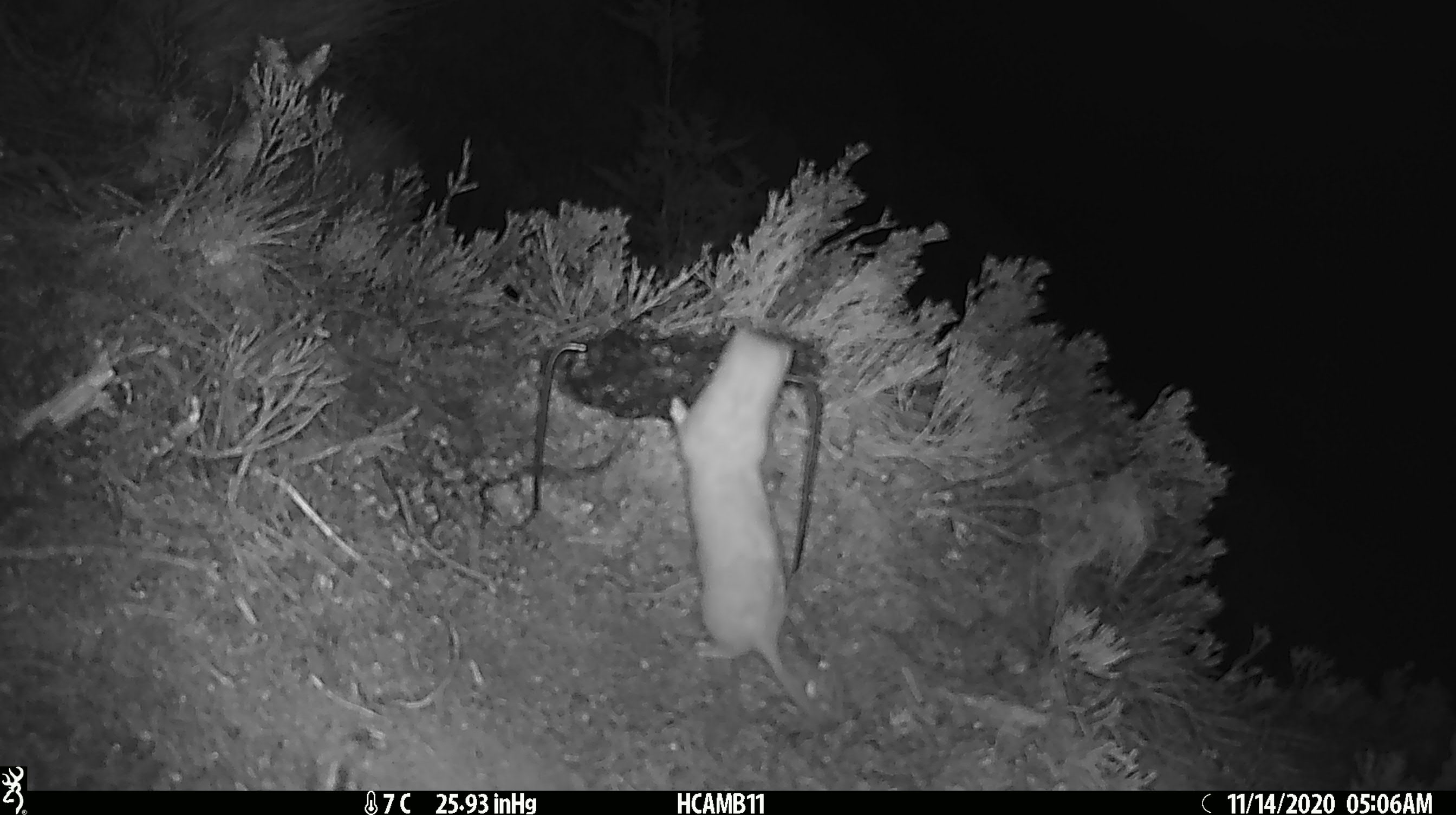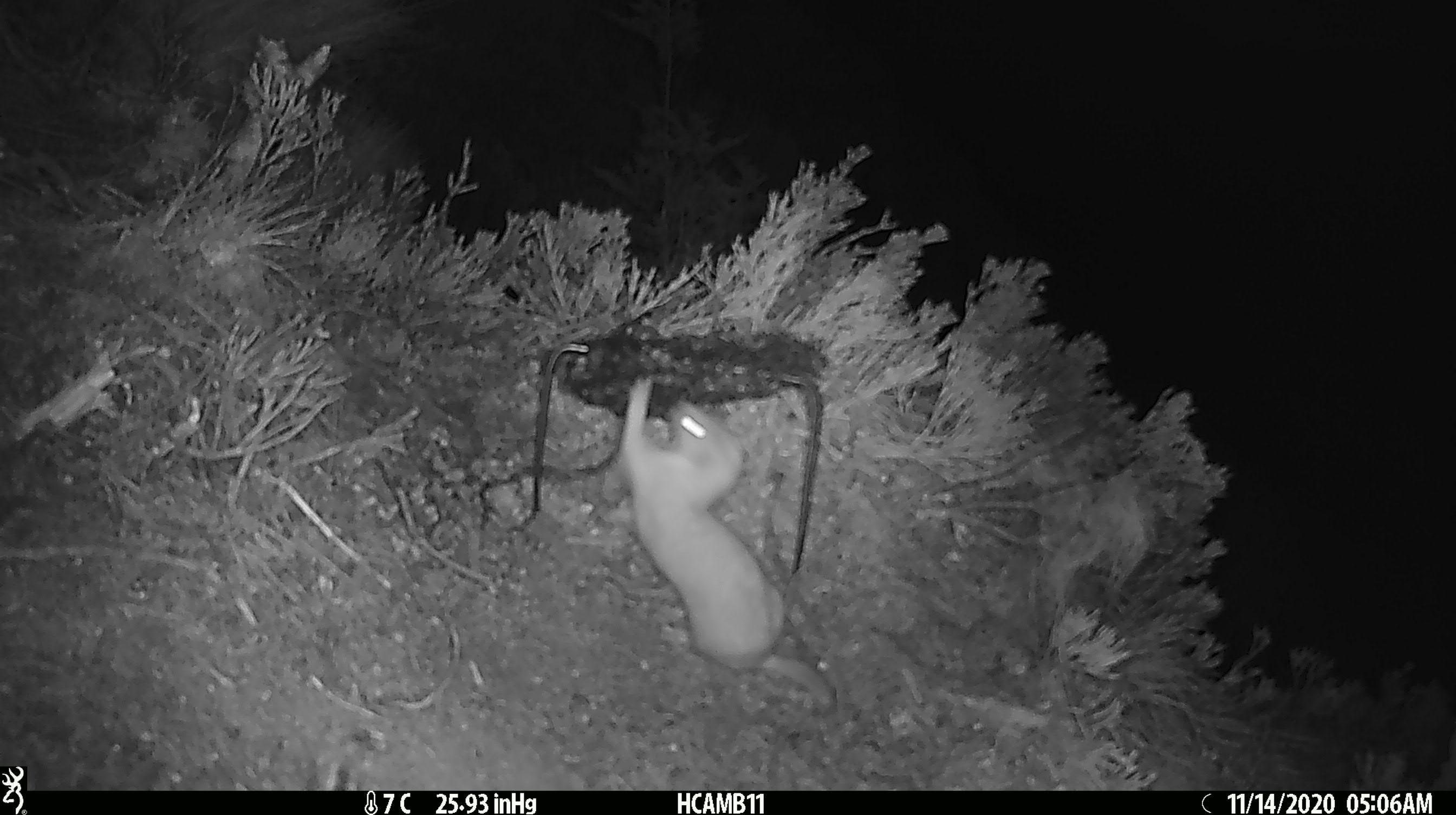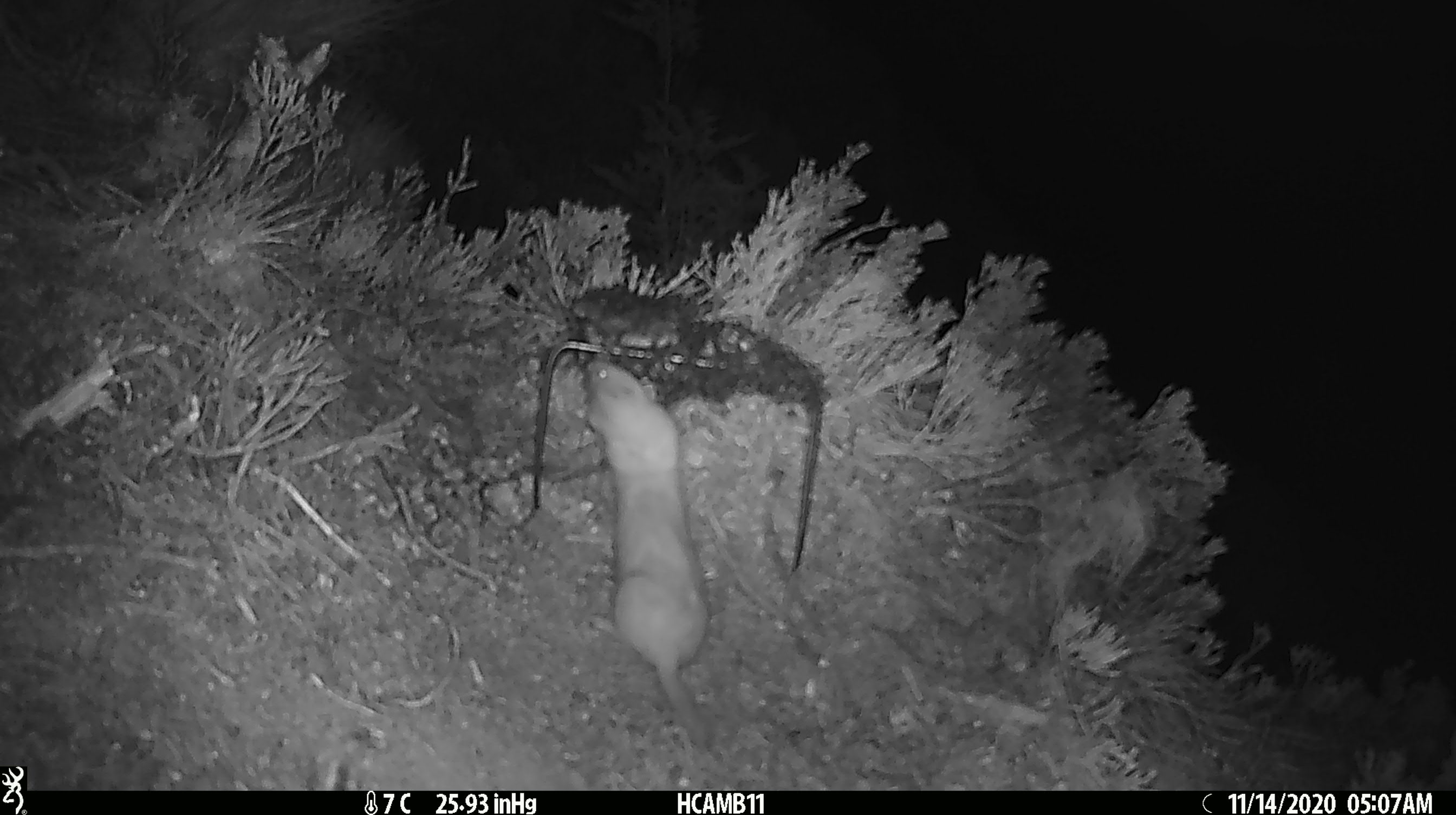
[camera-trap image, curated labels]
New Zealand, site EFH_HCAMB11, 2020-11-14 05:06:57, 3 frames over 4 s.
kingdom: Animalia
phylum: Chordata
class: Mammalia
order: Carnivora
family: Mustelidae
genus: Mustela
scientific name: Mustela nivalis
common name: least weasel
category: weasel